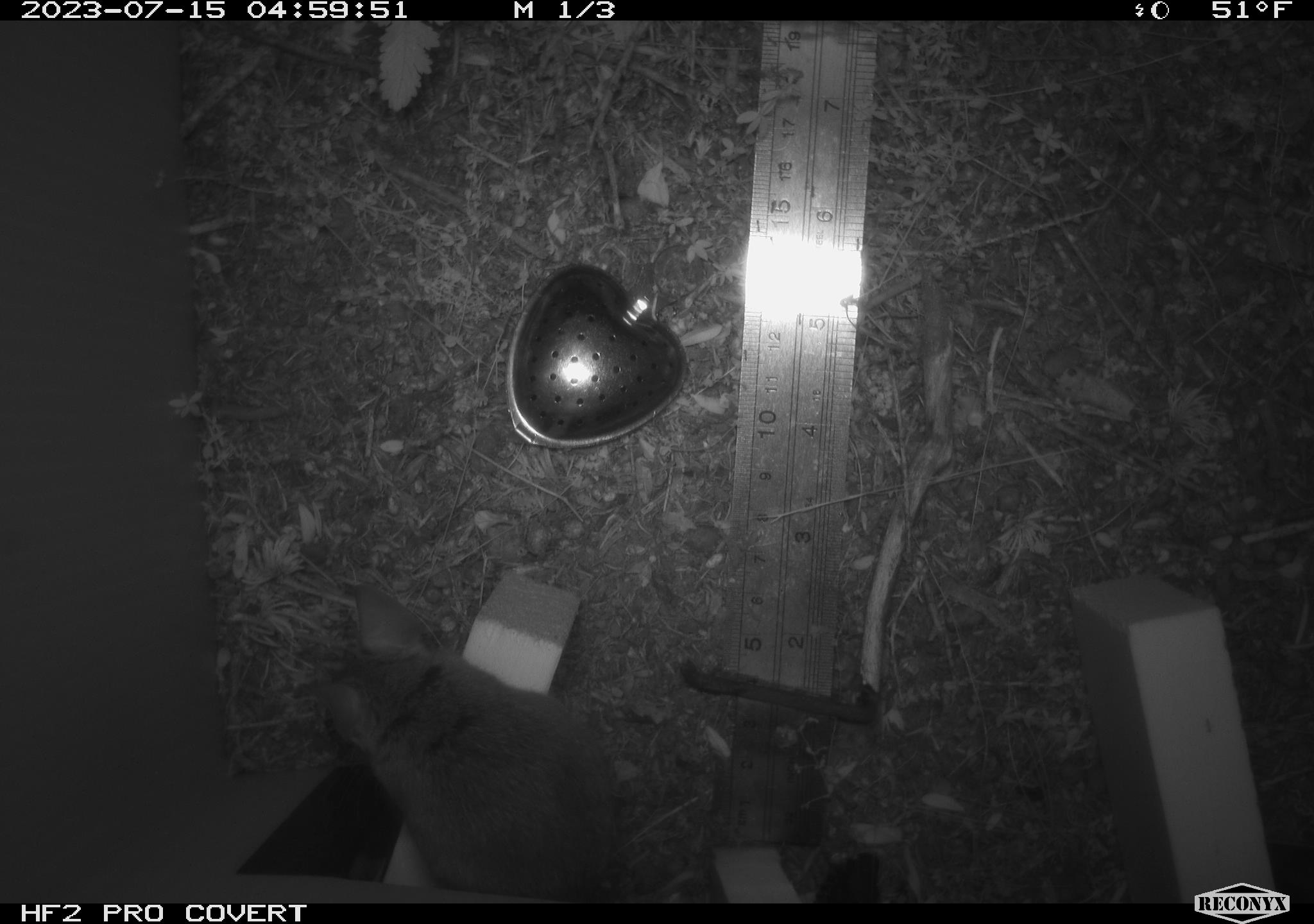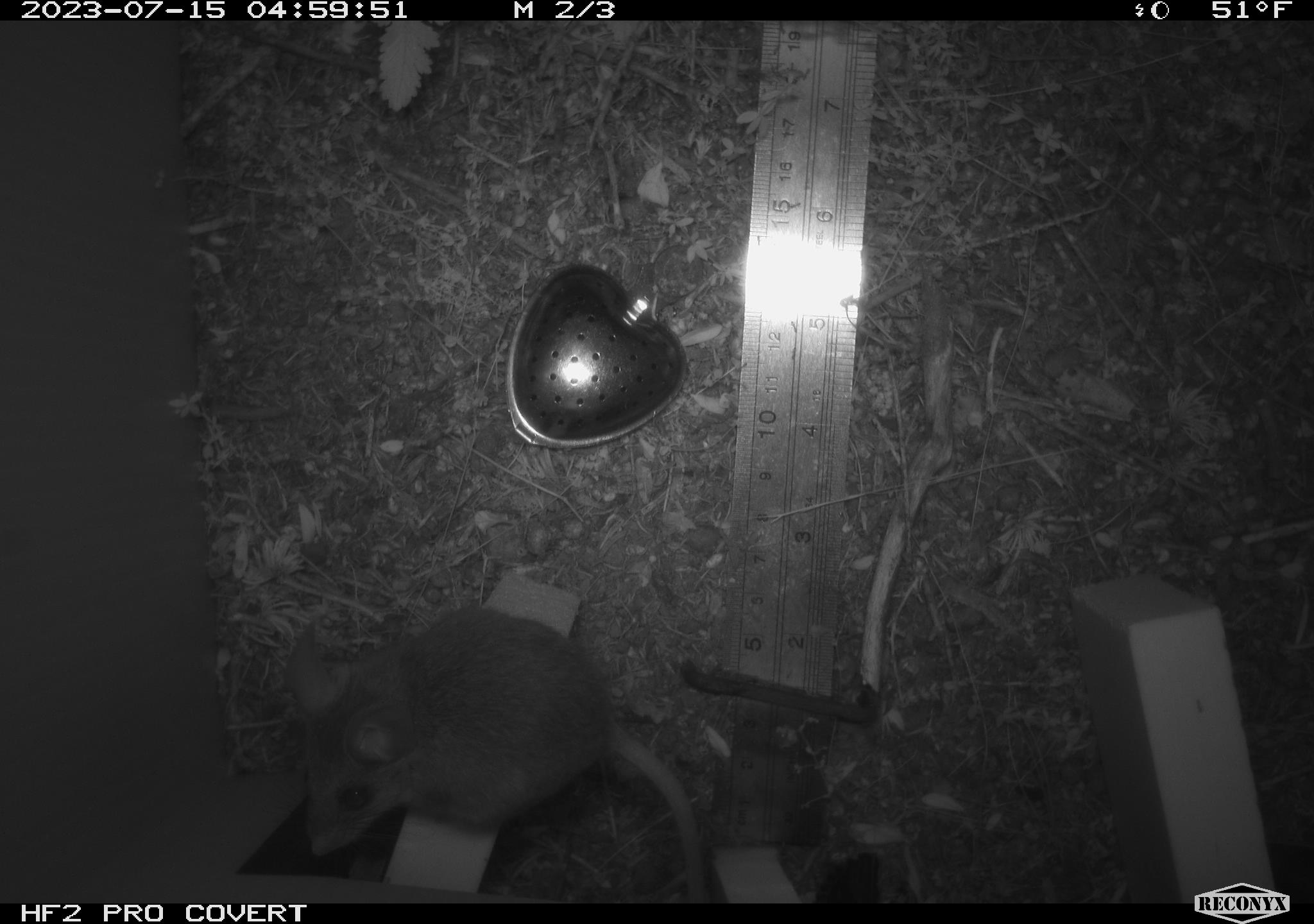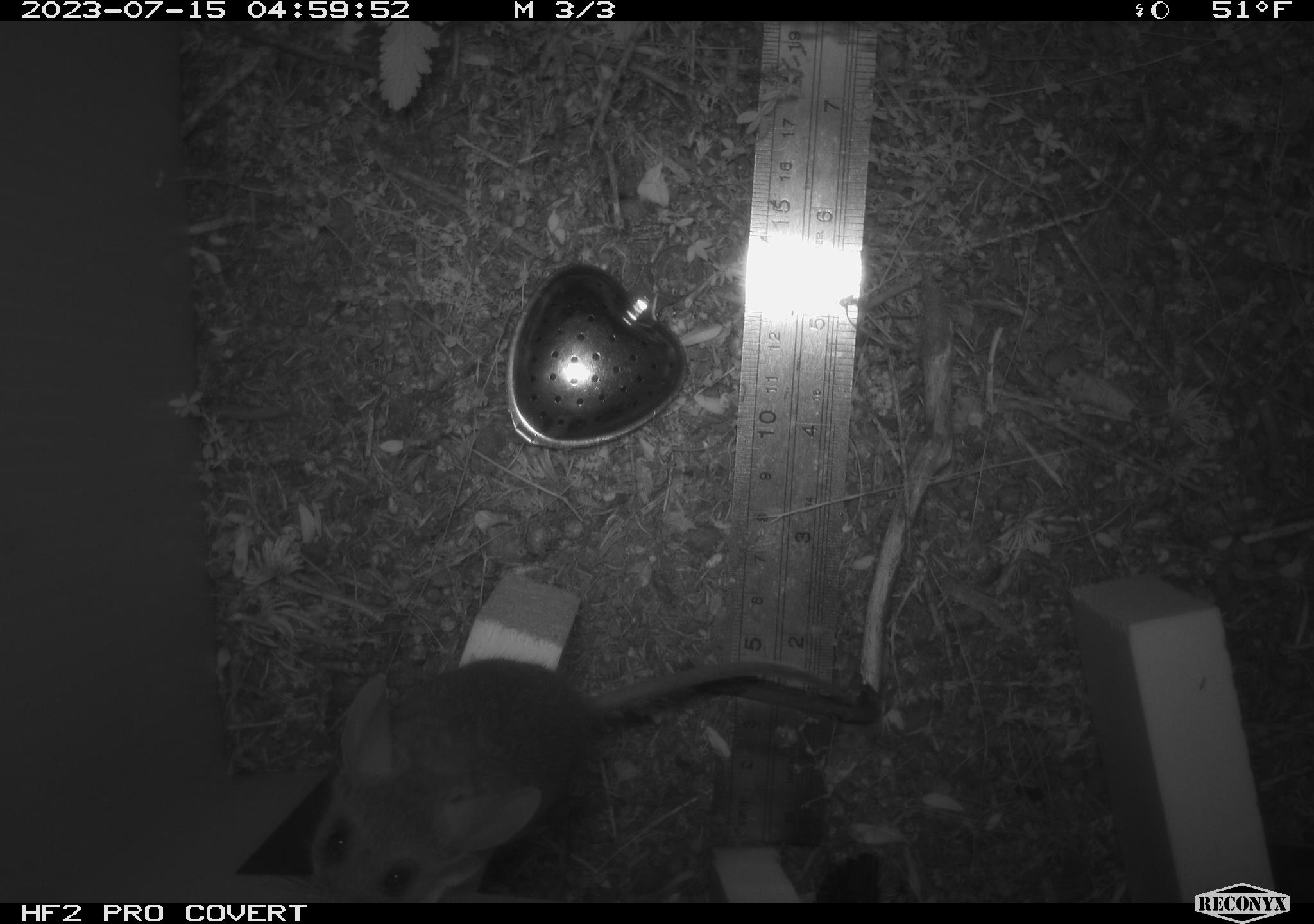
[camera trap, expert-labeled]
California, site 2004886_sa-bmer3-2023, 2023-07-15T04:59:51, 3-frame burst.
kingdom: Animalia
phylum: Chordata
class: Mammalia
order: Rodentia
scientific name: Rodentia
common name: mouse species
Mouse species (Rodentia).